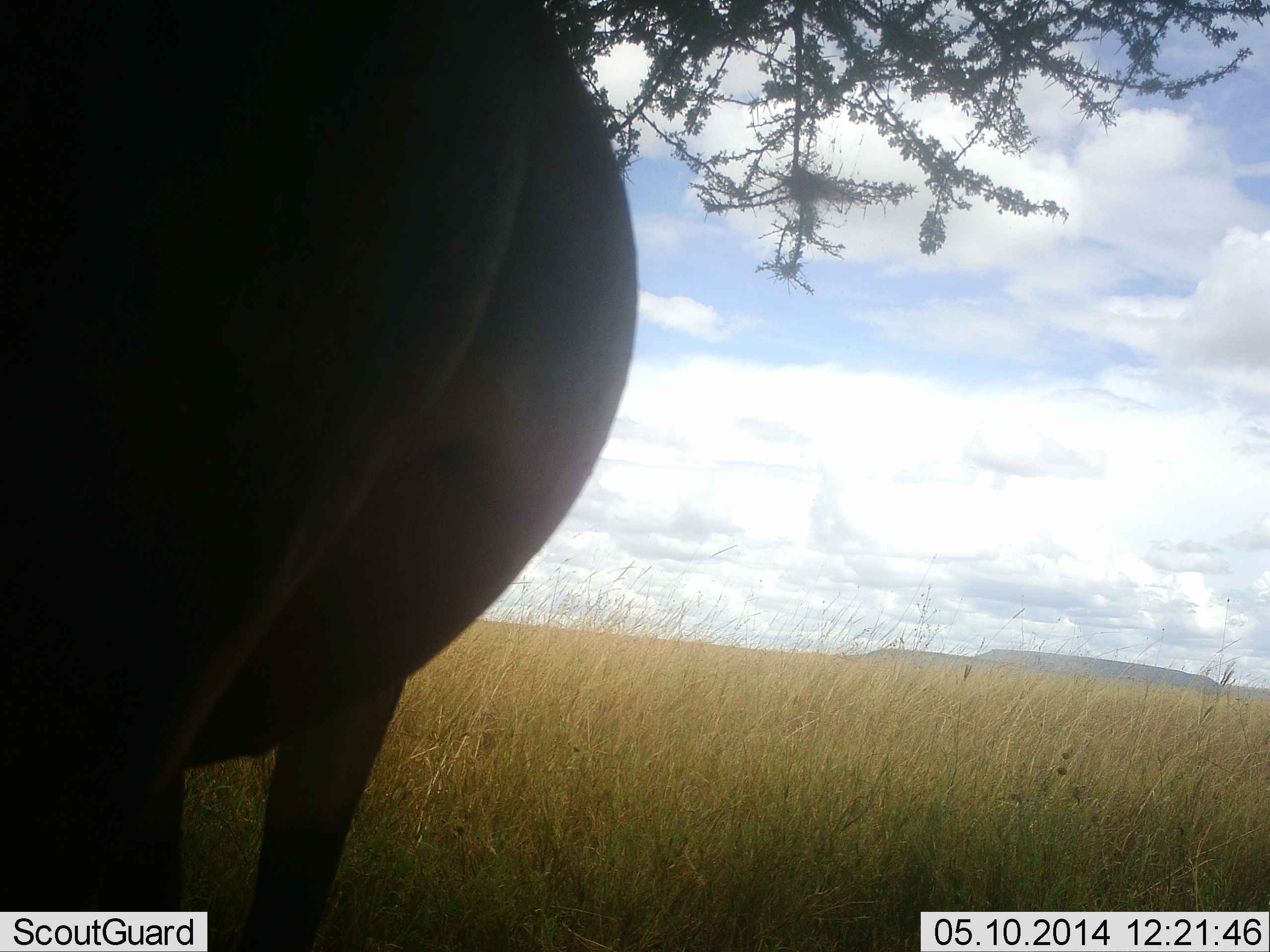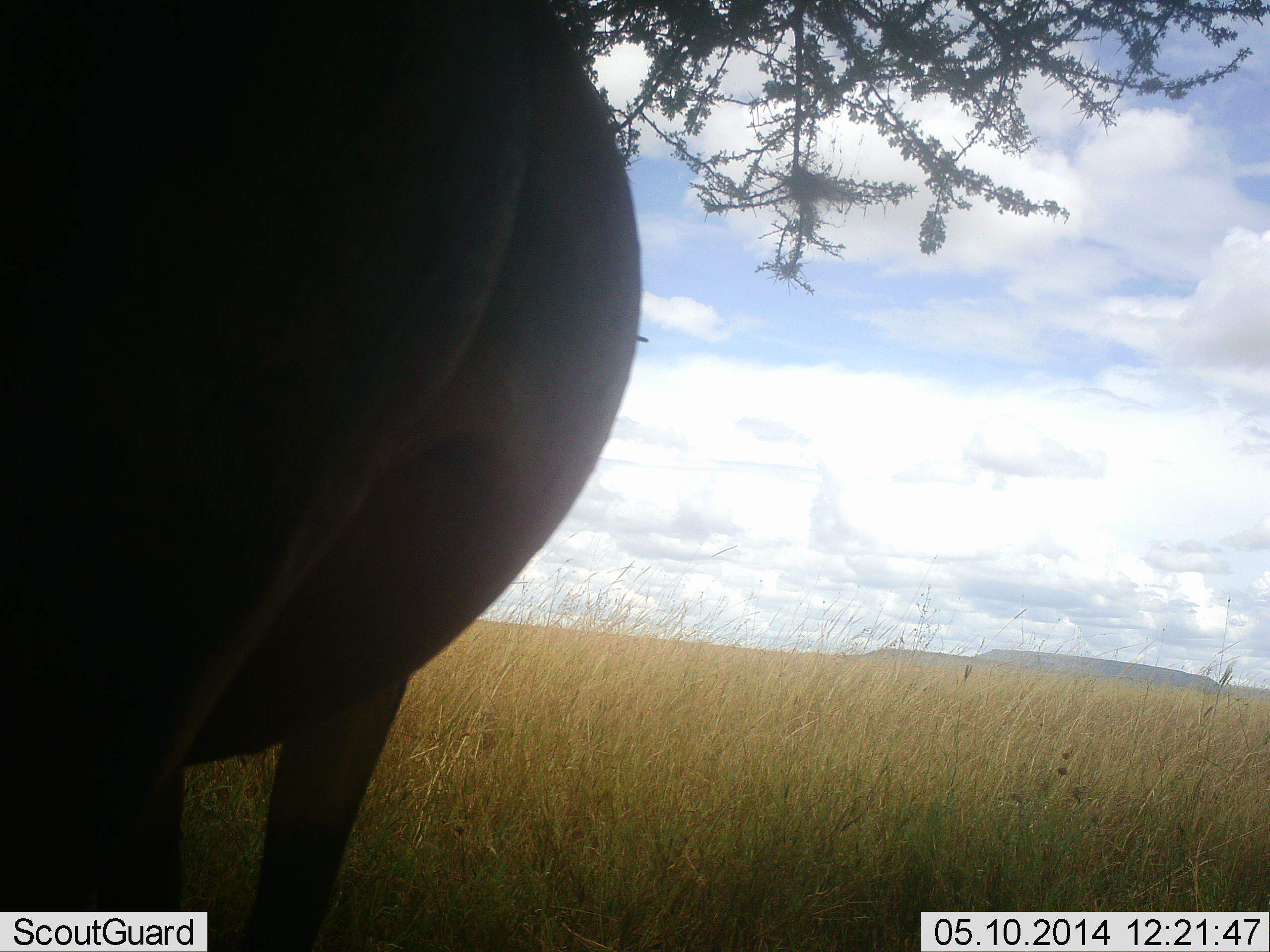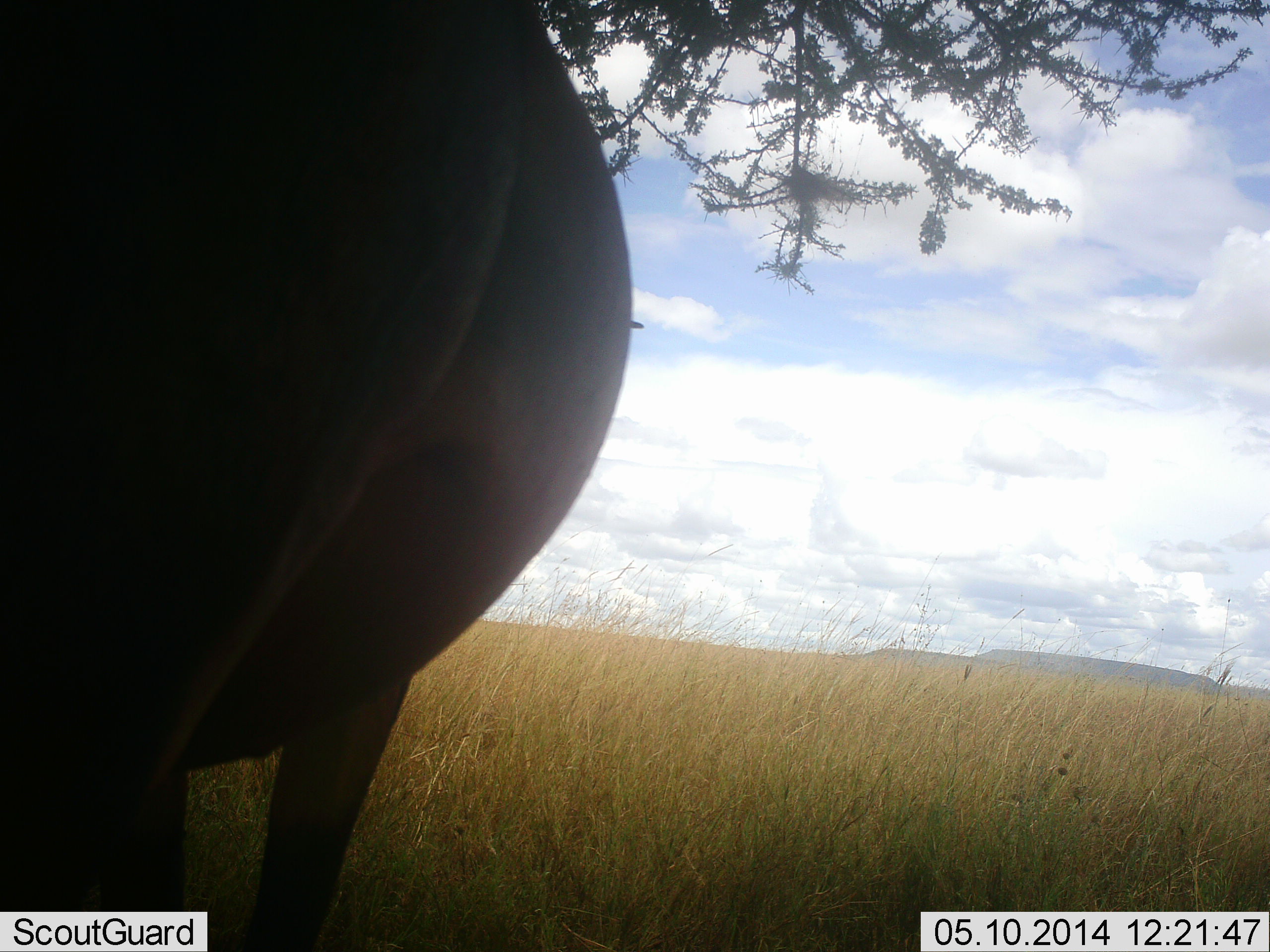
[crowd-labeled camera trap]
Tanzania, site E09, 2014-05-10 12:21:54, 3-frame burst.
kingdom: Animalia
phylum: Chordata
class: Mammalia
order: Artiodactyla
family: Bovidae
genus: Connochaetes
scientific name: Connochaetes taurinus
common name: blue wildebeest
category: wildebeest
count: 1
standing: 100%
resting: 0%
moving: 0%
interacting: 0%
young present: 0%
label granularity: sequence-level